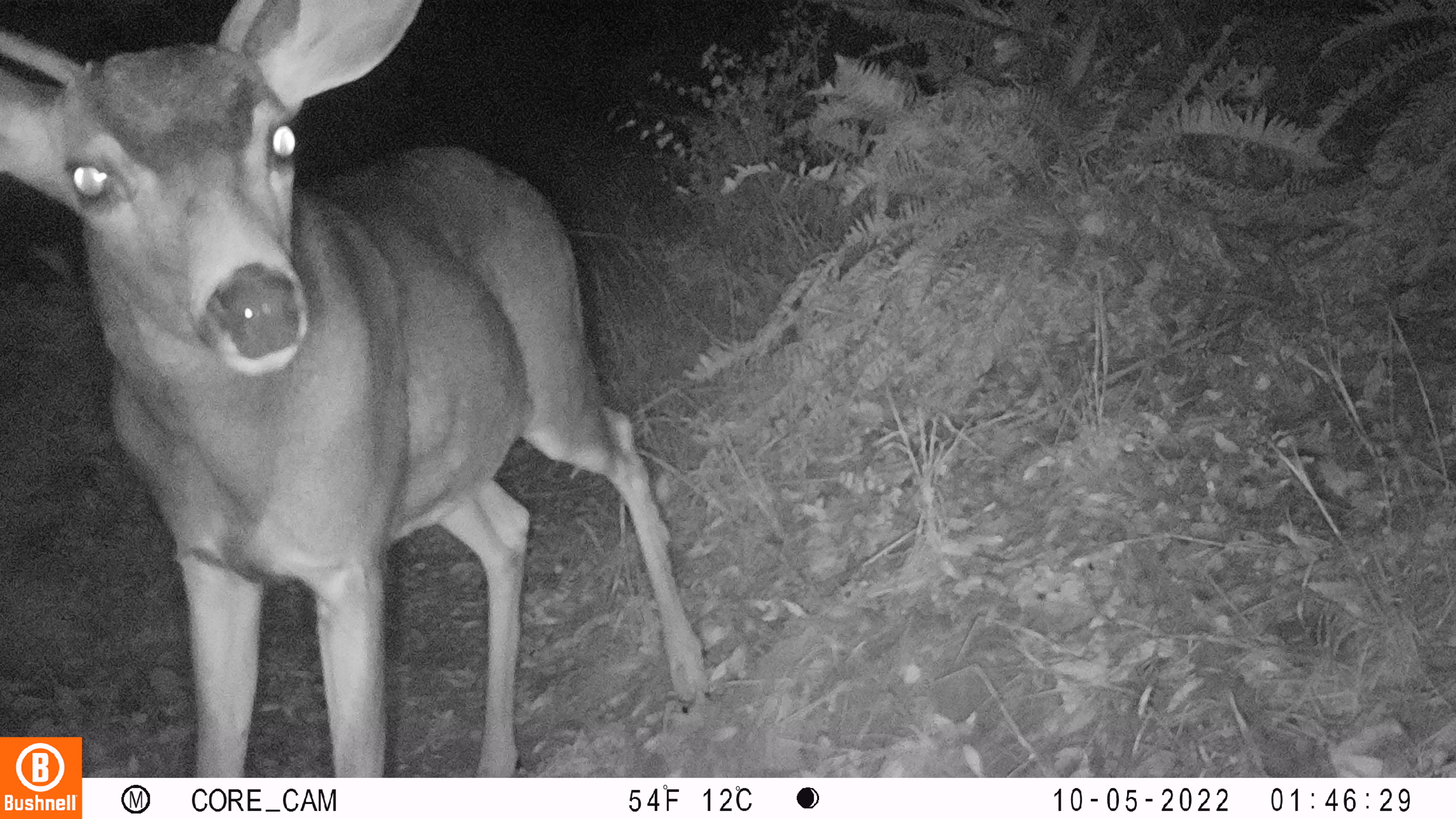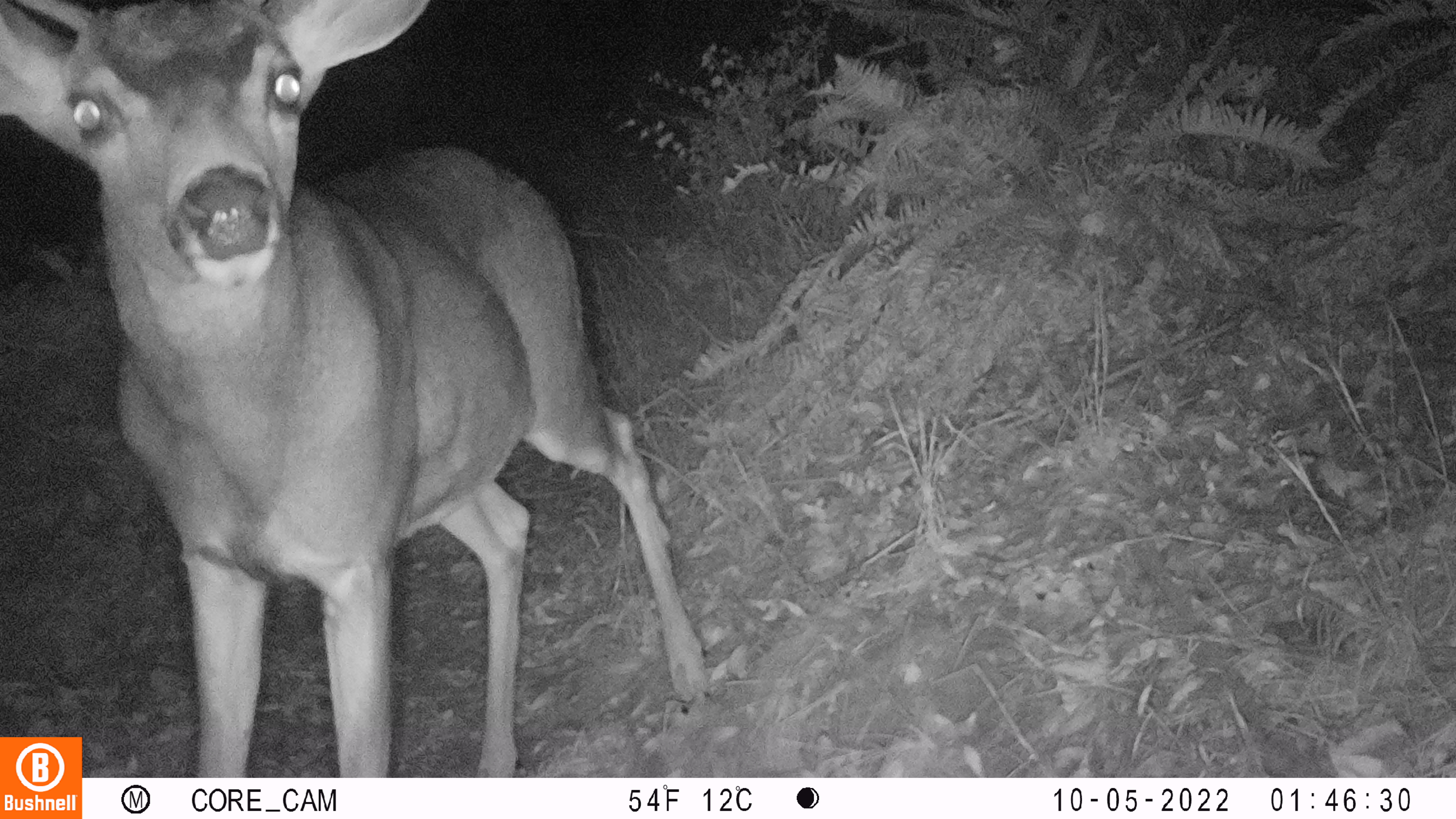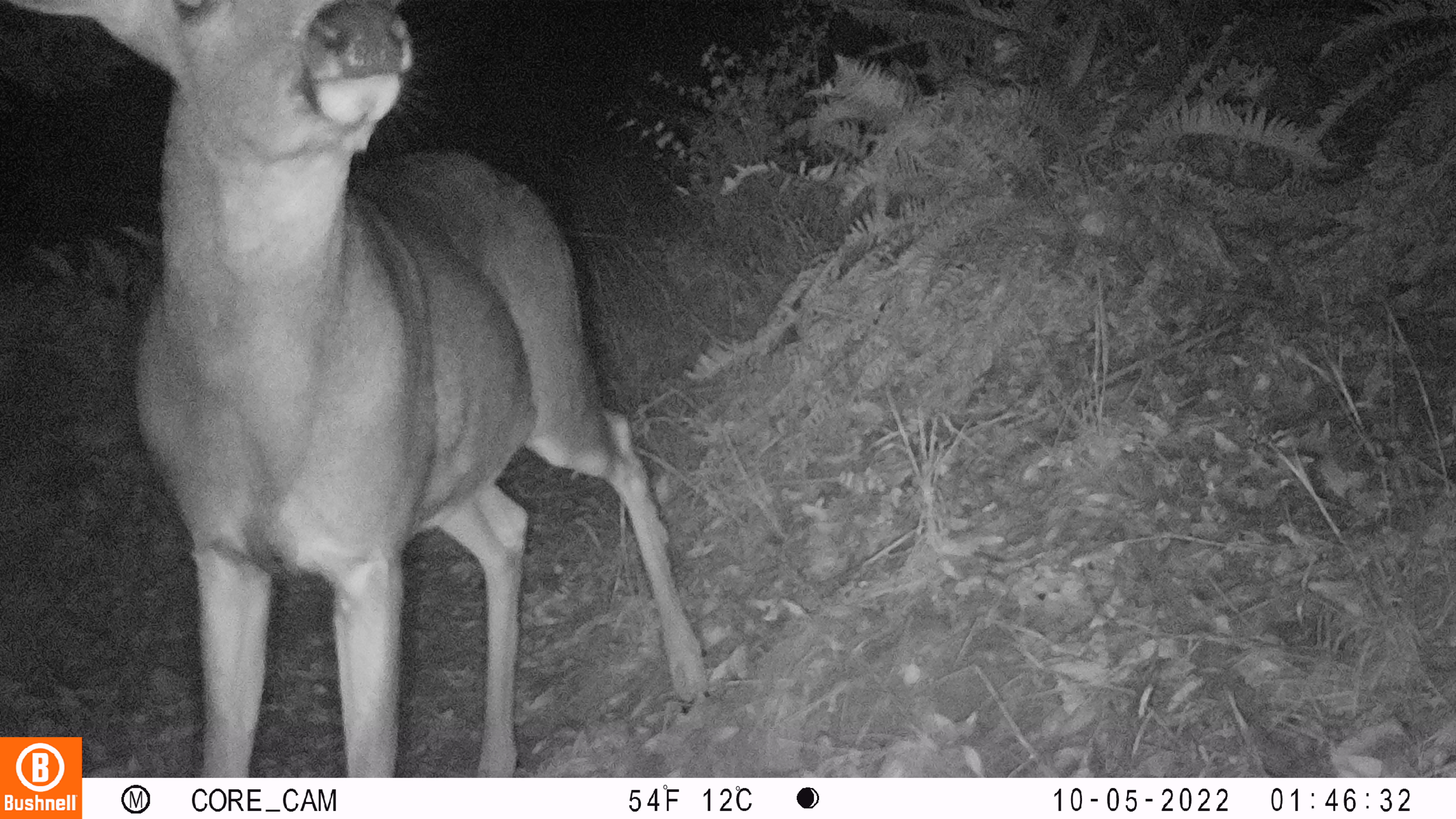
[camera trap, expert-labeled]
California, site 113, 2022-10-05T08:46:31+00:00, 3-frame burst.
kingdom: Animalia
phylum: Chordata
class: Mammalia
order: Artiodactyla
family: Cervidae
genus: Odocoileus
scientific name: Odocoileus hemionus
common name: mule deer